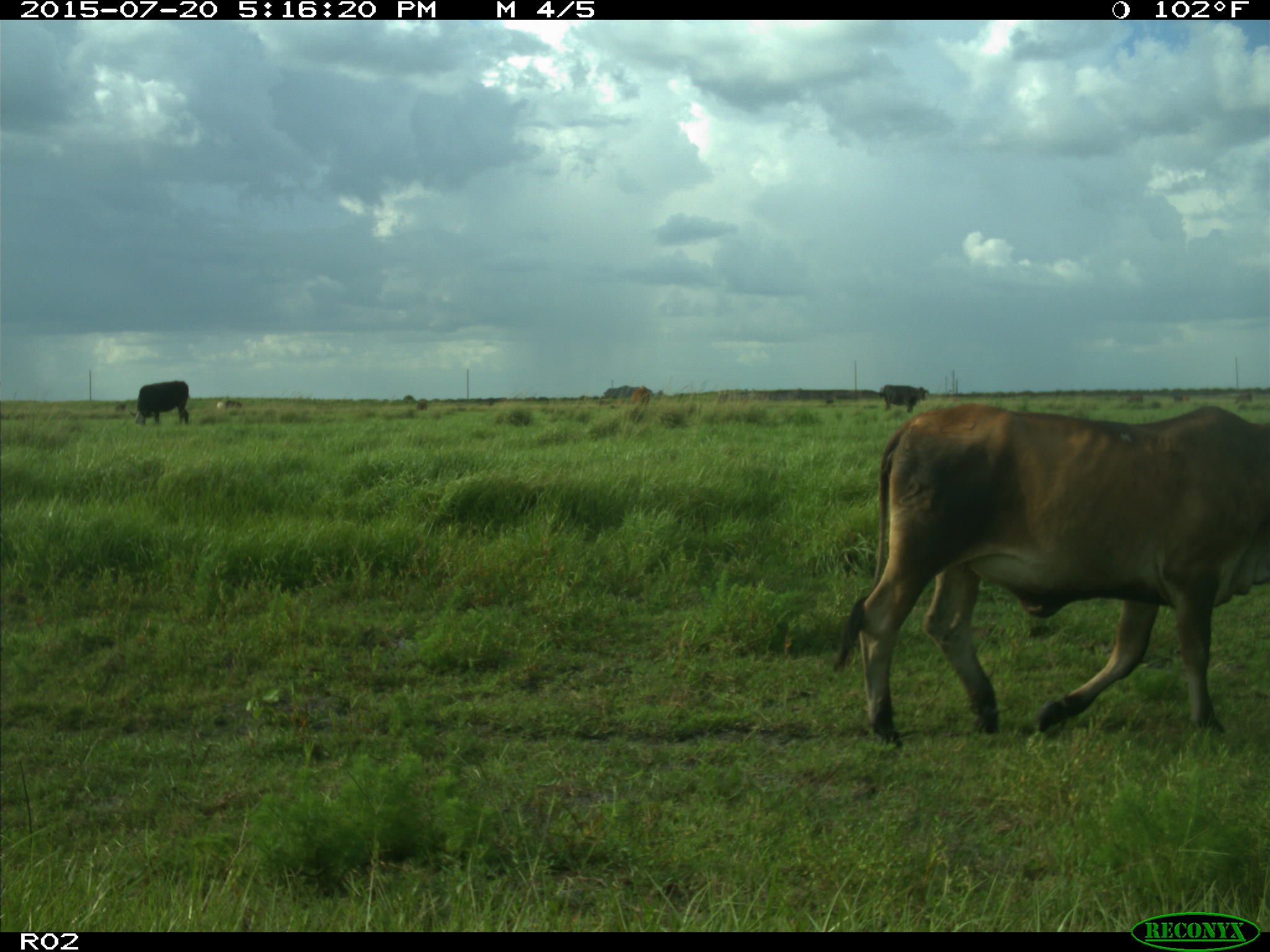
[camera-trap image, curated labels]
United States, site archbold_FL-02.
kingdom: Animalia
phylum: Chordata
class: Mammalia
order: Artiodactyla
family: Bovidae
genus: Bos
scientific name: Bos taurus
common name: domestic cow